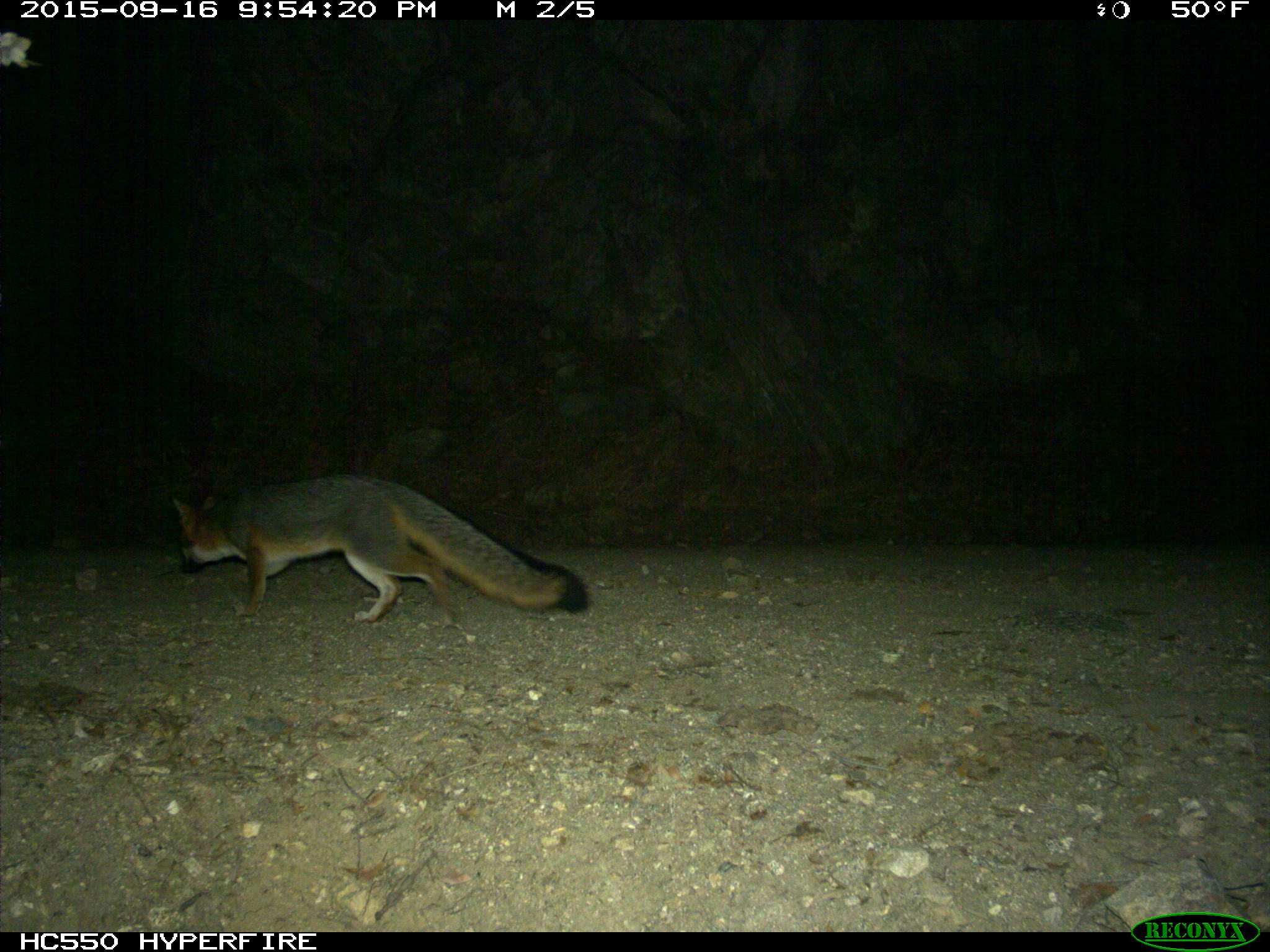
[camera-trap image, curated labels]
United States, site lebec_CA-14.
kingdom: Animalia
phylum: Chordata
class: Mammalia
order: Carnivora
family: Canidae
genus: Urocyon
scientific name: Urocyon cinereoargenteus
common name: gray fox